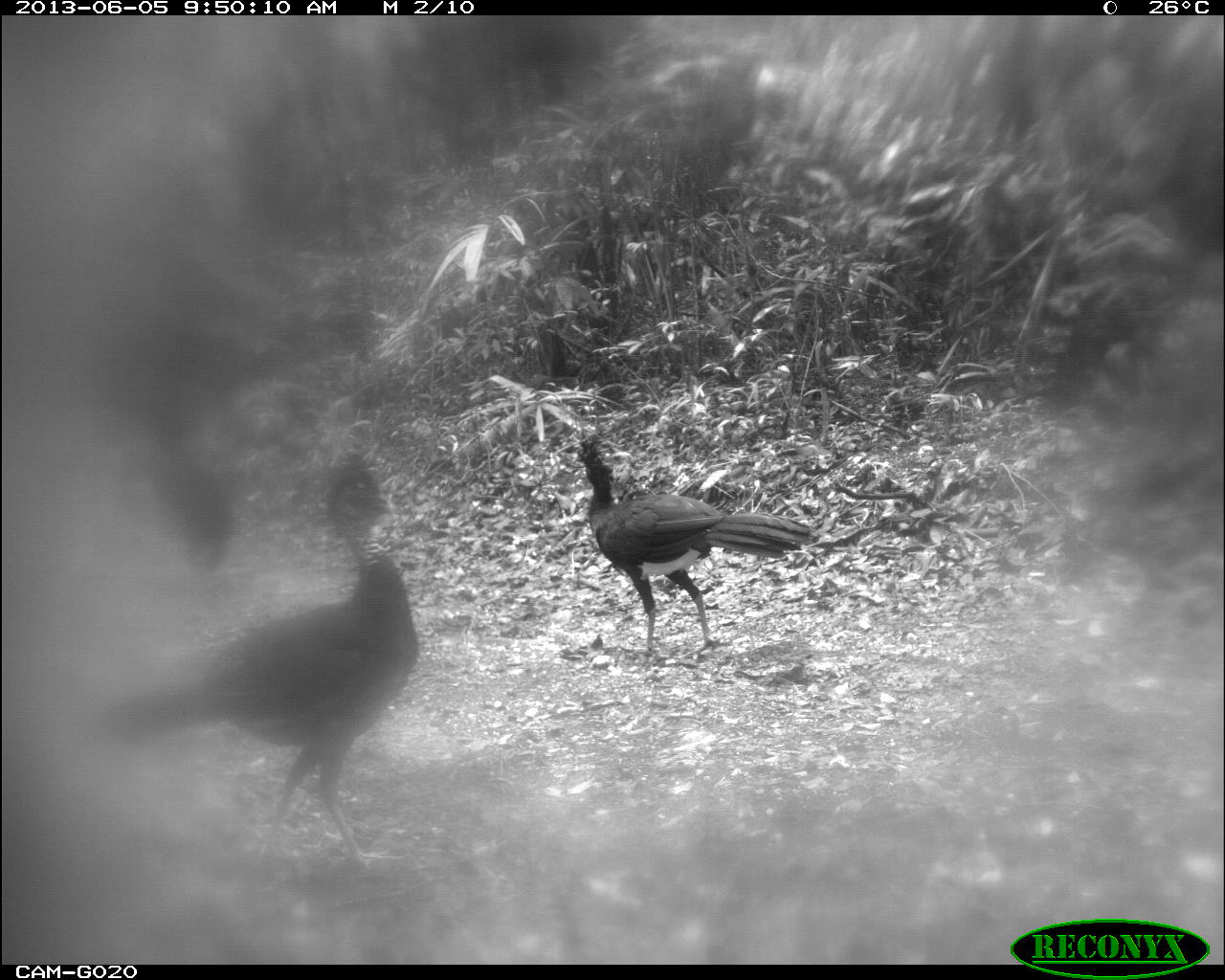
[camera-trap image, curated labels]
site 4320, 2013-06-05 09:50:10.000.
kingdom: Animalia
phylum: Chordata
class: Aves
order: Galliformes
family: Cracidae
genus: Crax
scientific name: Crax rubra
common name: great curassow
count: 4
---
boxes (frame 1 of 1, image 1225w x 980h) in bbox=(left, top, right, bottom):
crax rubra: bbox=(96, 450, 419, 872); bbox=(574, 435, 822, 658)